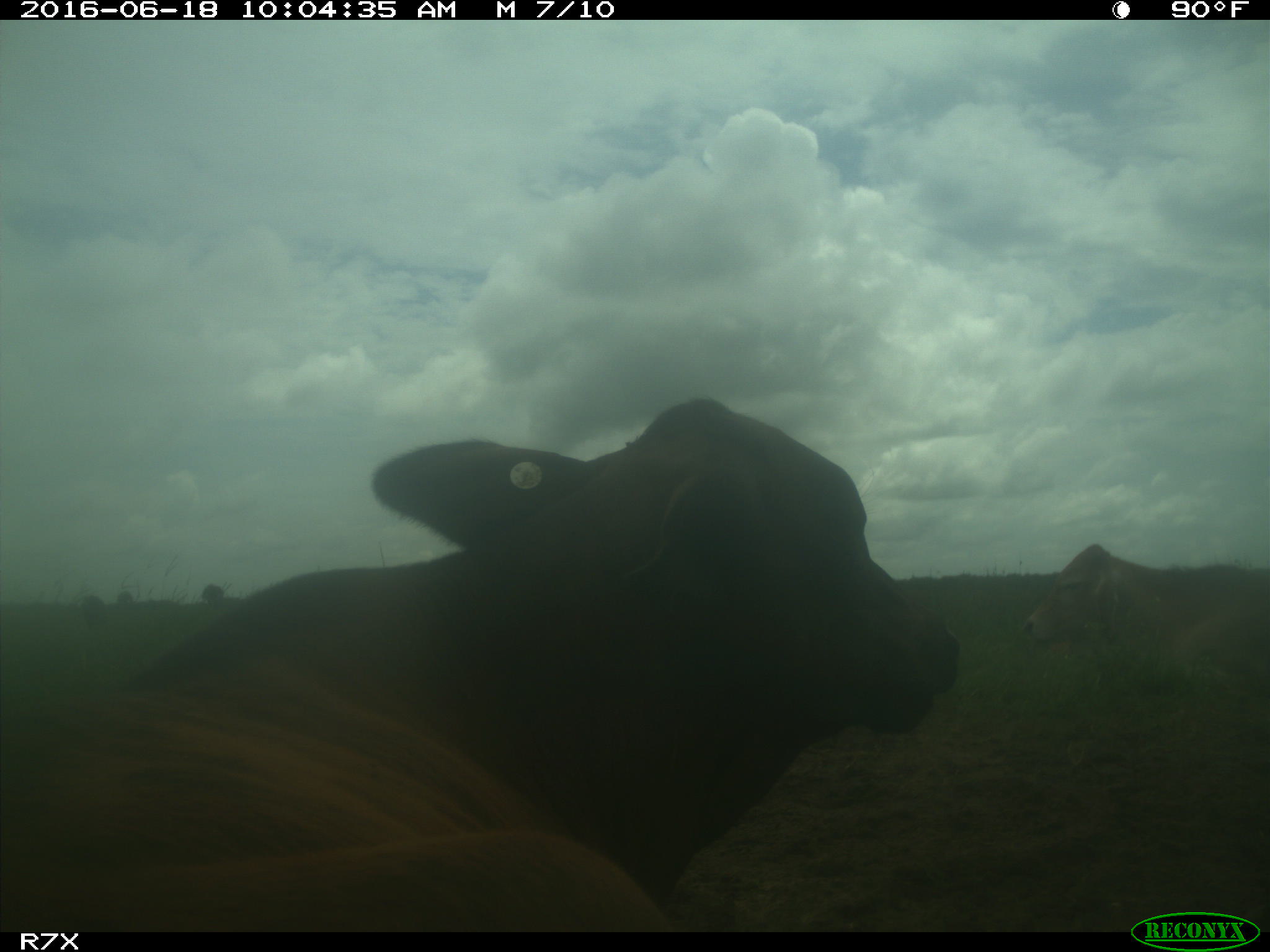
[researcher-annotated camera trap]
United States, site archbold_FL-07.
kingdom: Animalia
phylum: Chordata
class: Mammalia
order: Artiodactyla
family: Bovidae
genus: Bos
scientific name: Bos taurus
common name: domestic cow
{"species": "Bos taurus (domestic cow)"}